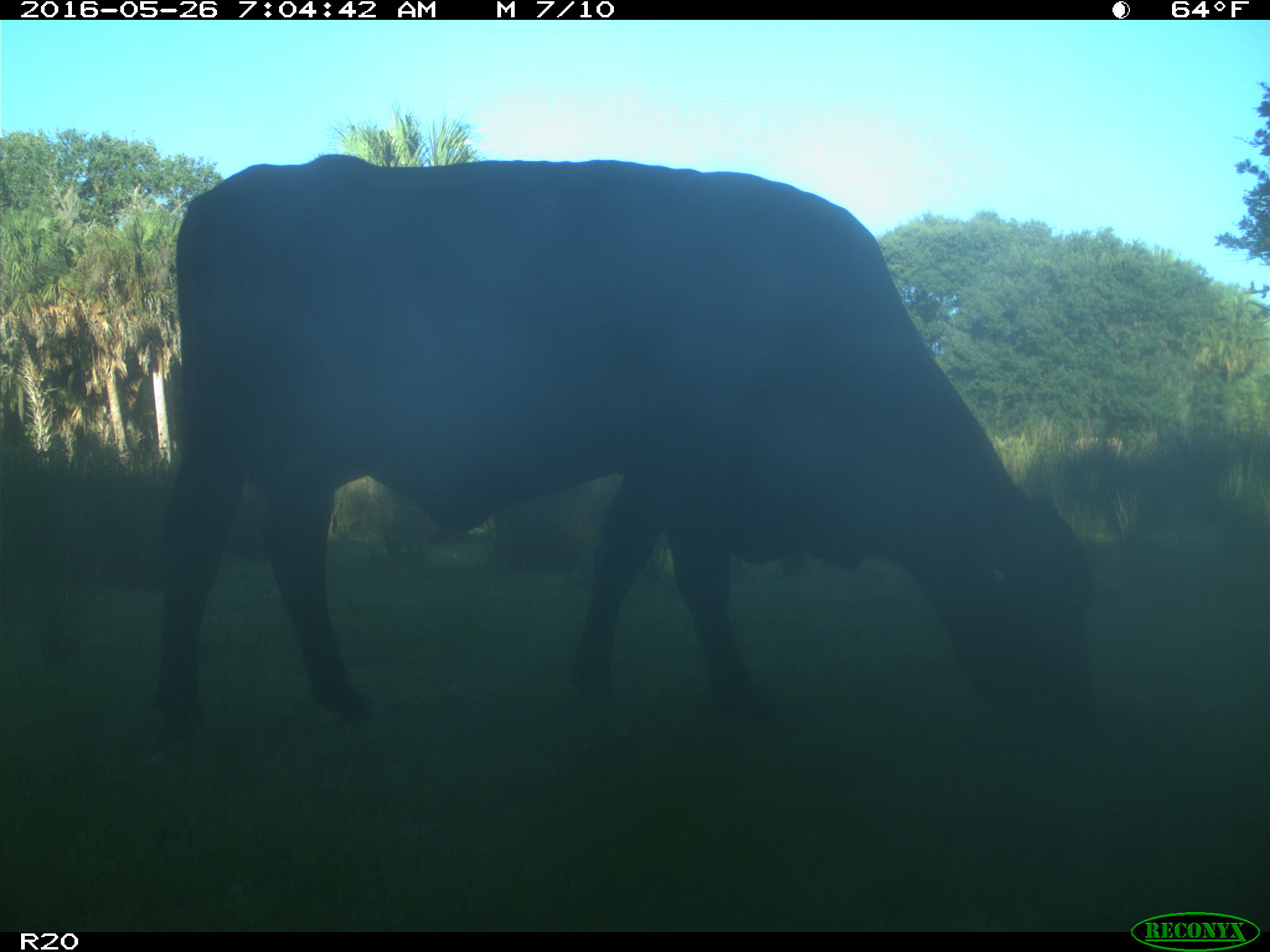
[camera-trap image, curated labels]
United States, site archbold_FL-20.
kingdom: Animalia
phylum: Chordata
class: Mammalia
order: Artiodactyla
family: Bovidae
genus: Bos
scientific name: Bos taurus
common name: domestic cow